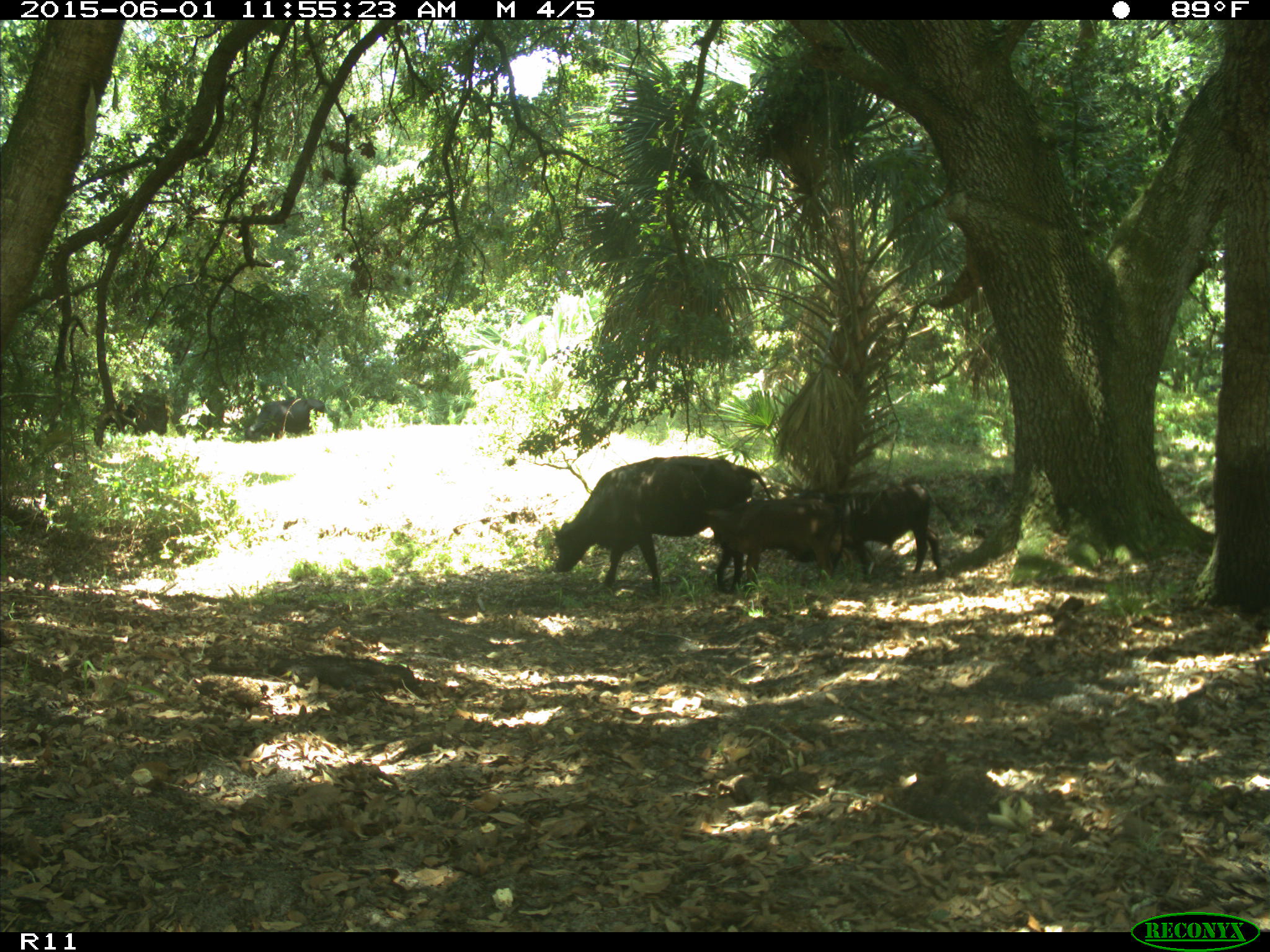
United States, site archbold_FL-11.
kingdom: Animalia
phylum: Chordata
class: Mammalia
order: Artiodactyla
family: Bovidae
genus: Bos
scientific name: Bos taurus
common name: domestic cow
Bos taurus (domestic cow).